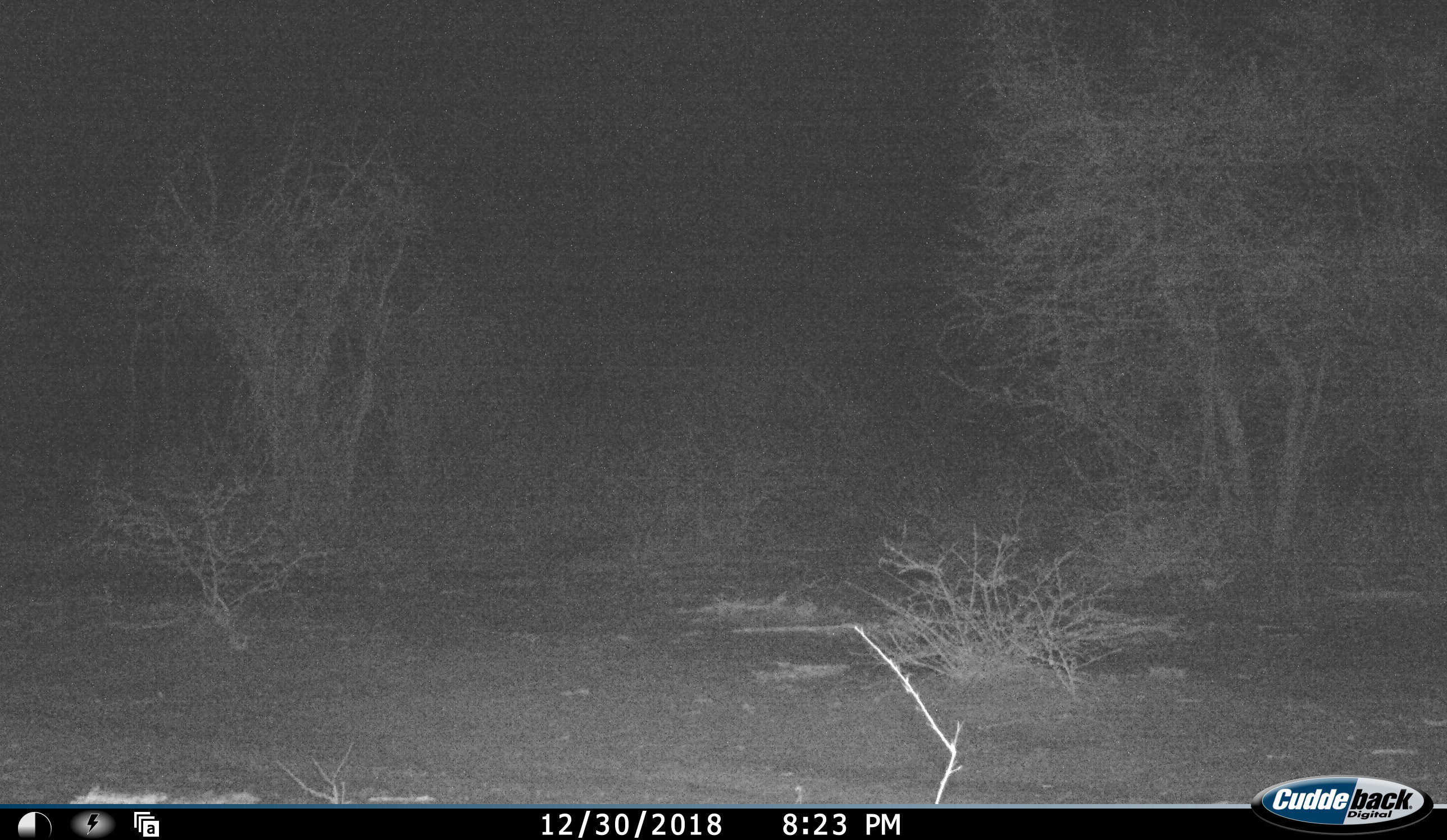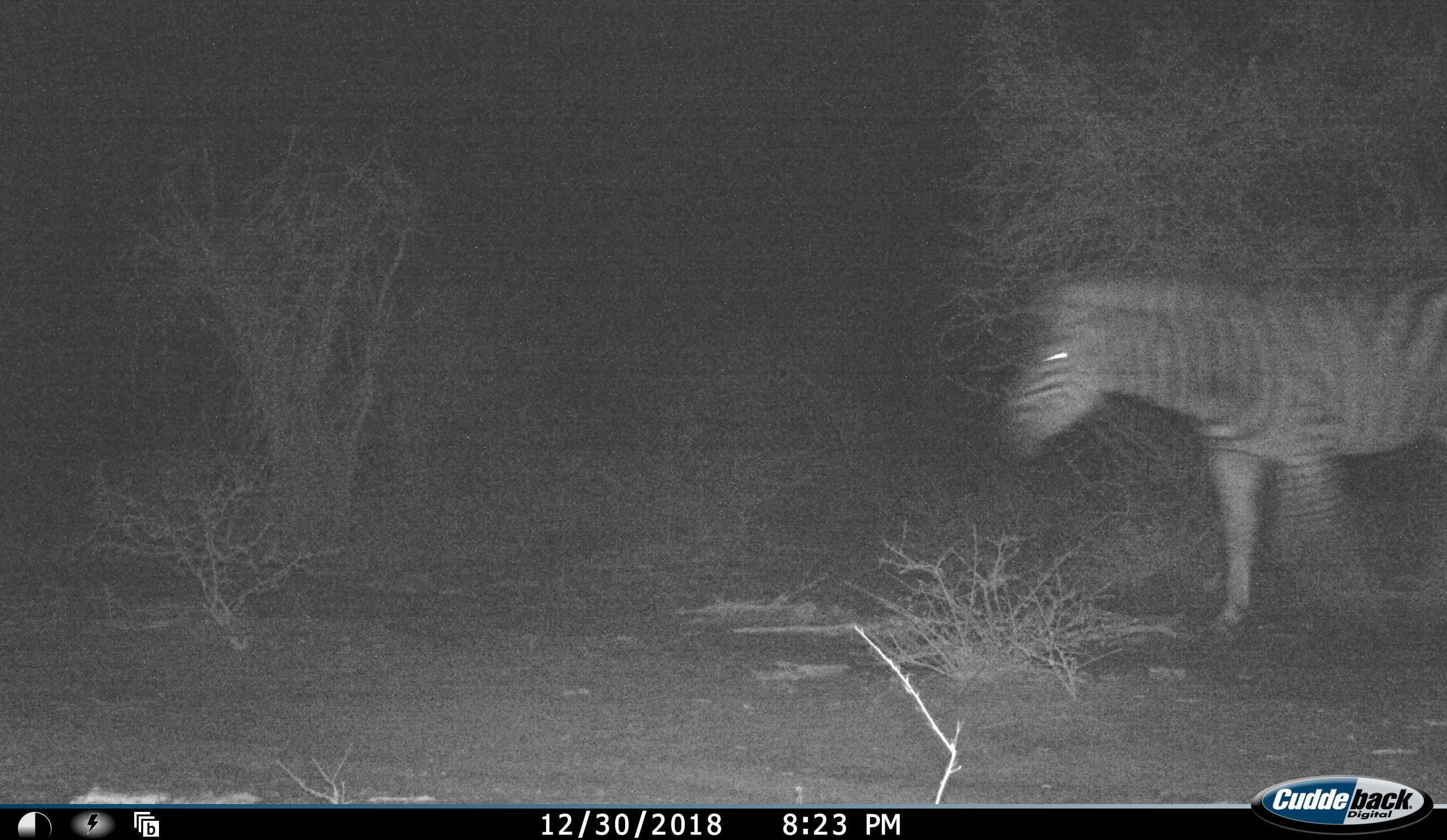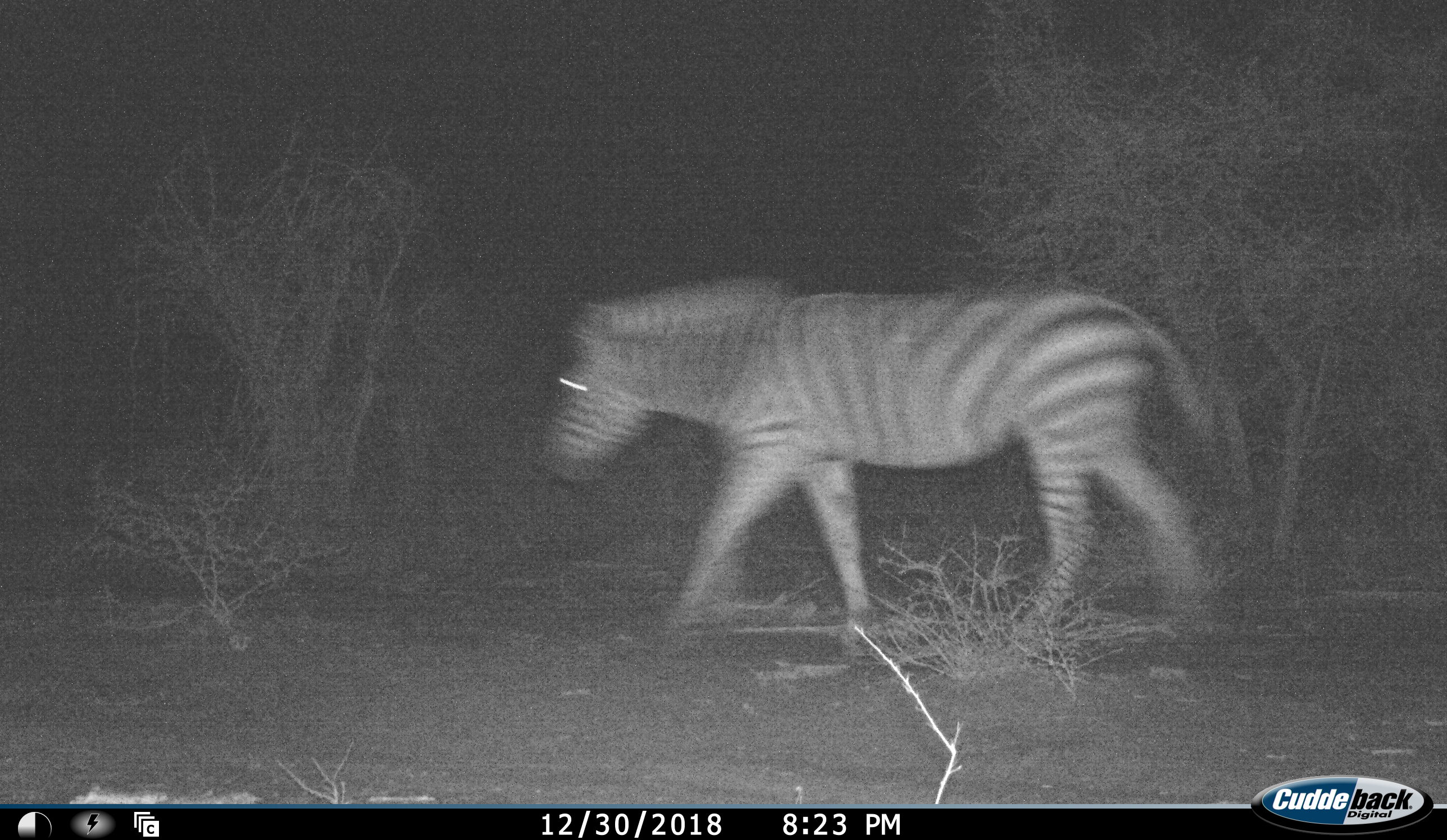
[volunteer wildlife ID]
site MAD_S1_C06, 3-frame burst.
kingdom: Animalia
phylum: Chordata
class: Mammalia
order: Perissodactyla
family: Equidae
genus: Equus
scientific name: Equus quagga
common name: plains zebra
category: zebraplains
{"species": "zebraplains (plains zebra) (Equus quagga)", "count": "1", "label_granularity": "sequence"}